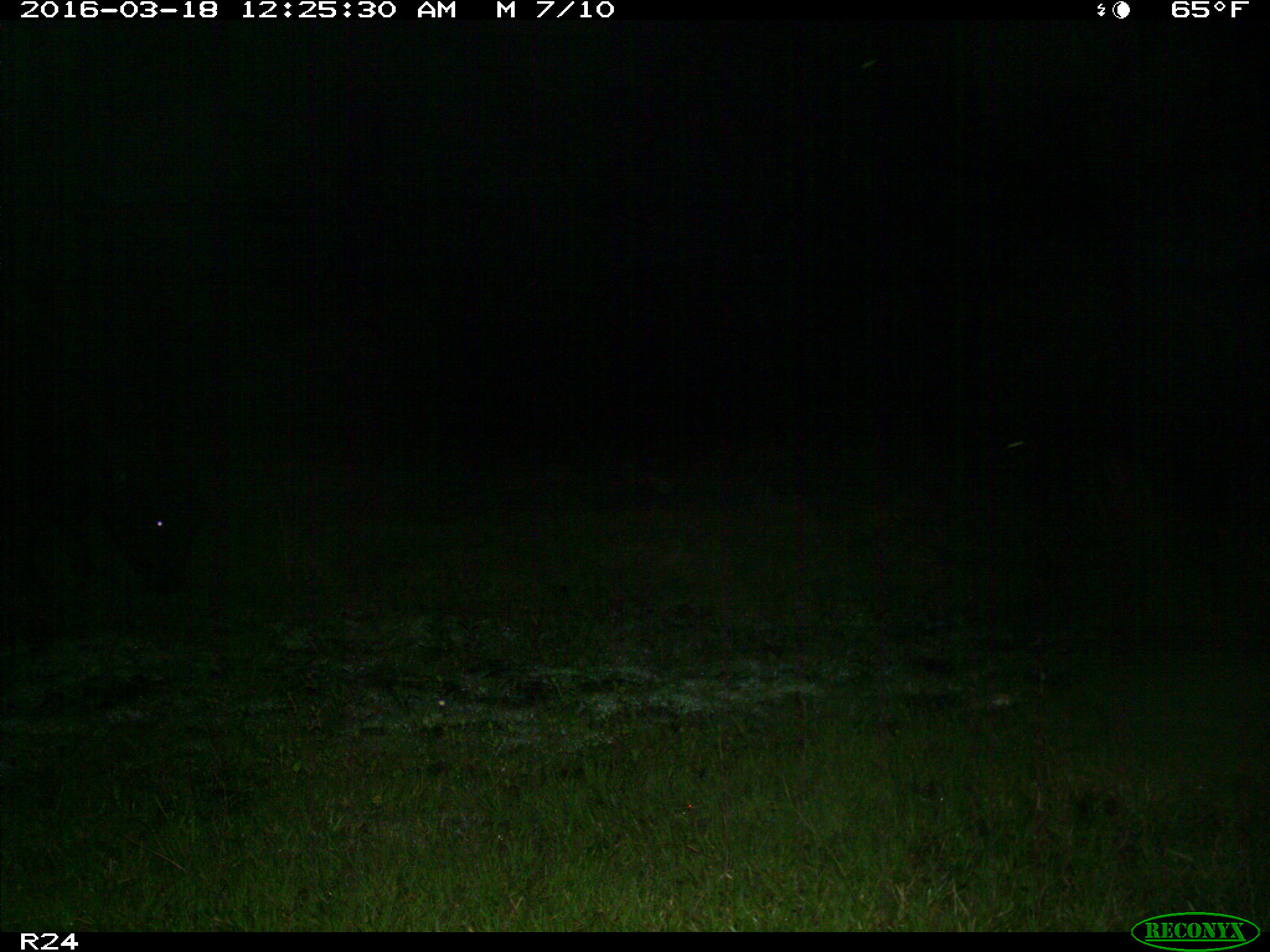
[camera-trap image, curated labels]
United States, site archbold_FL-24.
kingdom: Animalia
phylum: Chordata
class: Mammalia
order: Artiodactyla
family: Bovidae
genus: Bos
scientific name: Bos taurus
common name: domestic cow